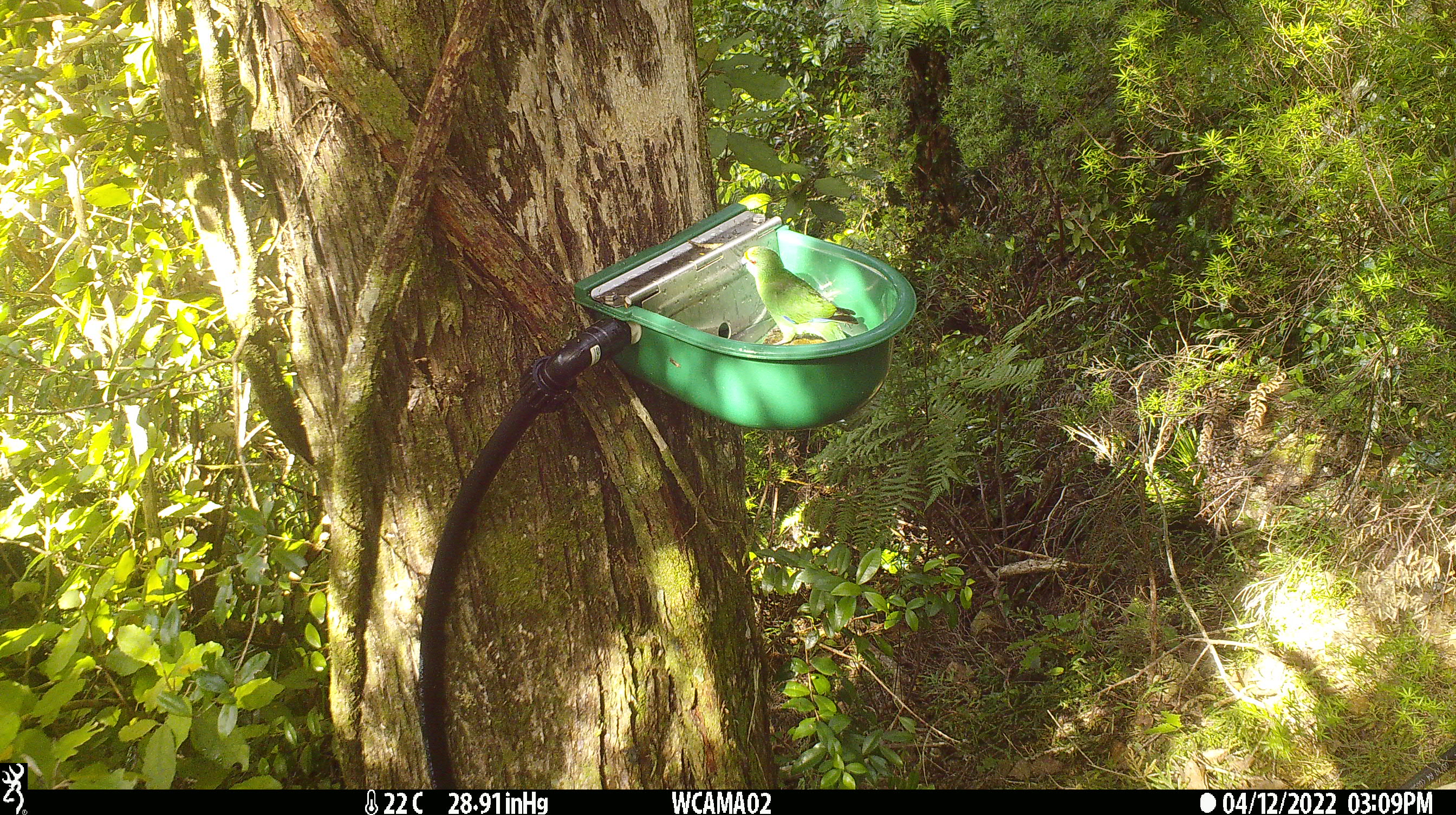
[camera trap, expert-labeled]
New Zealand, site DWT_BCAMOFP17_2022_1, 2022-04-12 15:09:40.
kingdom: Animalia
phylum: Chordata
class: Aves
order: Psittaciformes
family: Psittaculidae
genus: Cyanoramphus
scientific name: Cyanoramphus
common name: parakeet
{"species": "parakeet (Cyanoramphus)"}